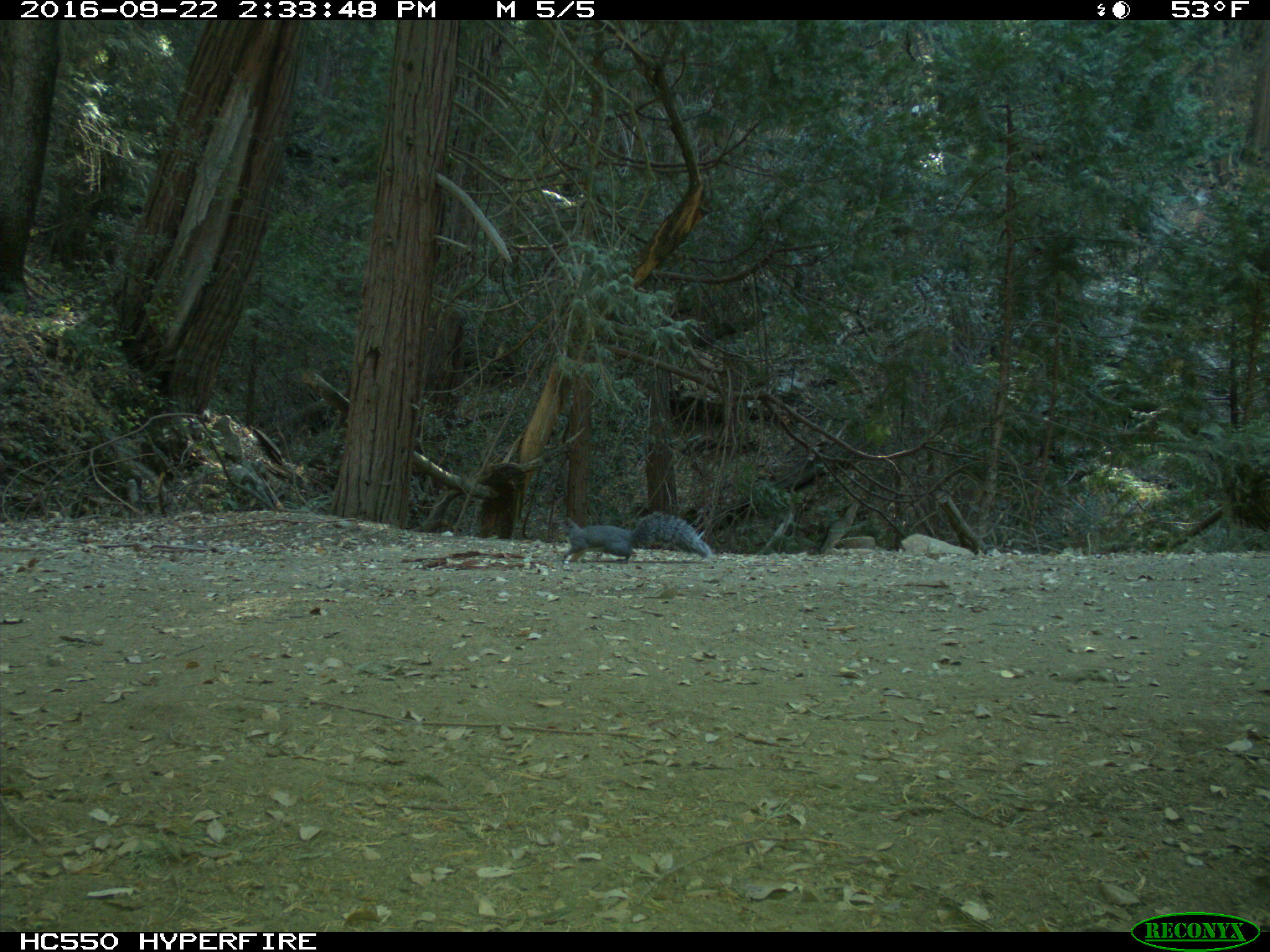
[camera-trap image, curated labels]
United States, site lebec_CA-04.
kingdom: Animalia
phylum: Chordata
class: Mammalia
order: Rodentia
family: Sciuridae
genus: Sciurus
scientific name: Sciurus carolinensis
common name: eastern gray squirrel